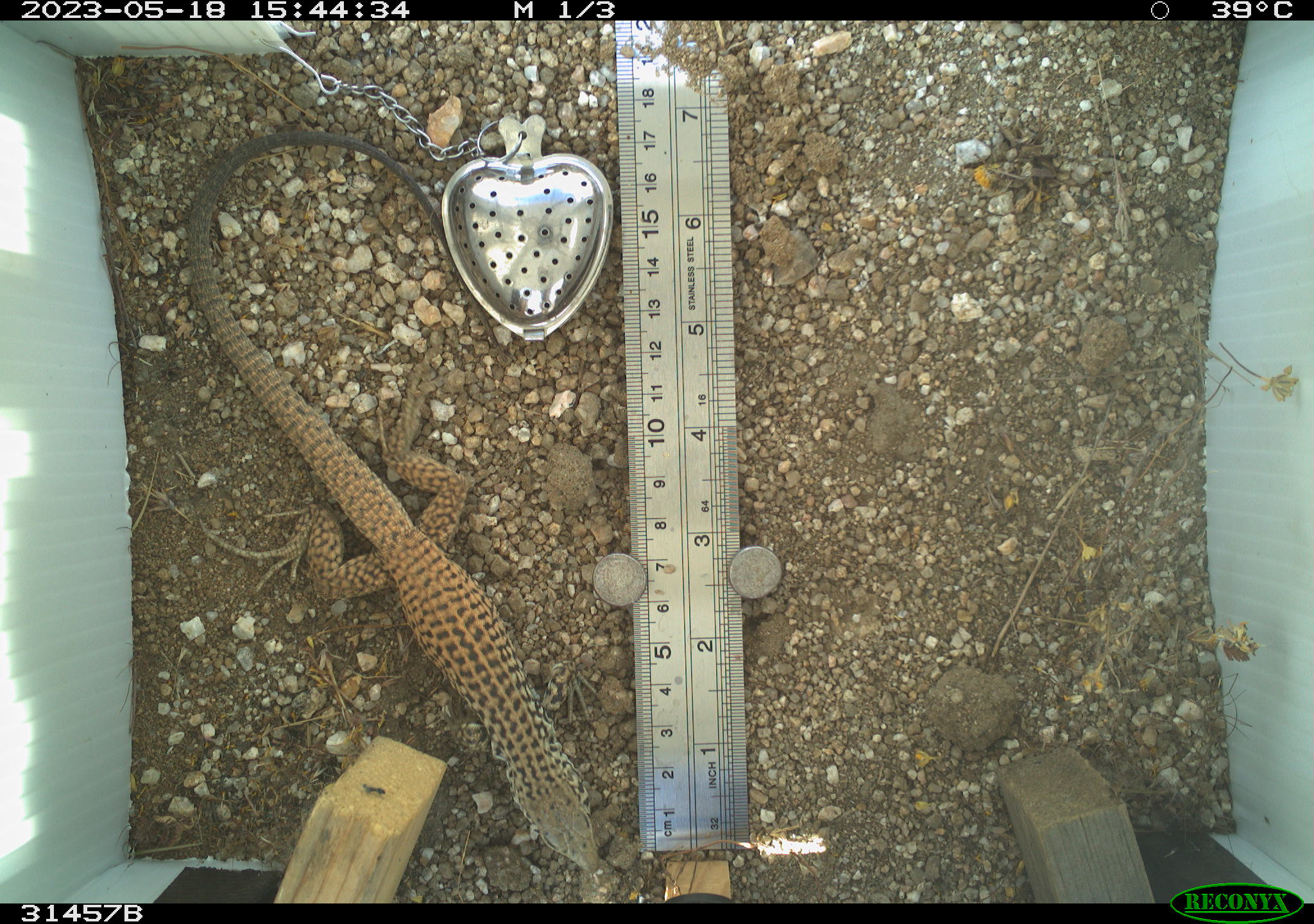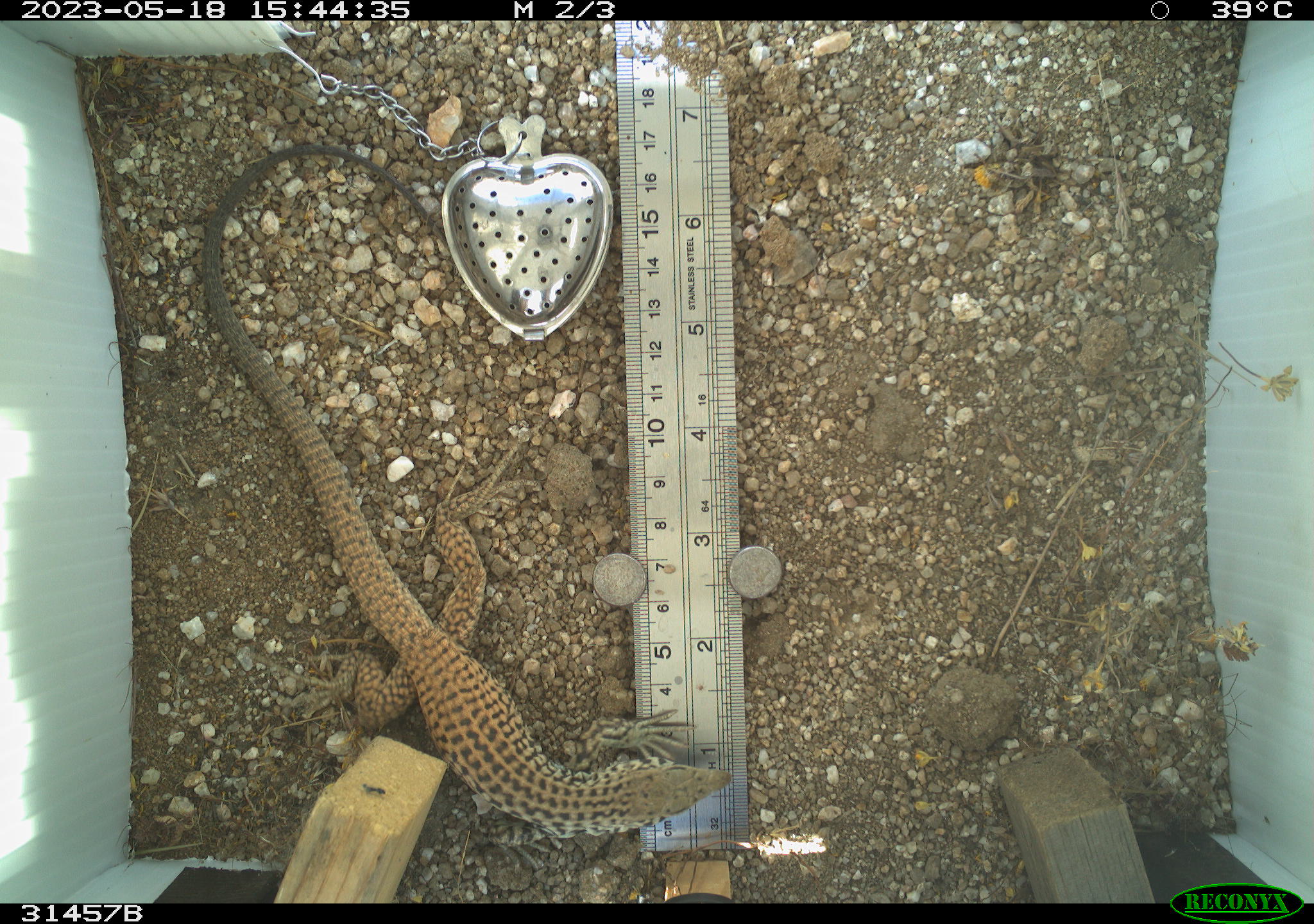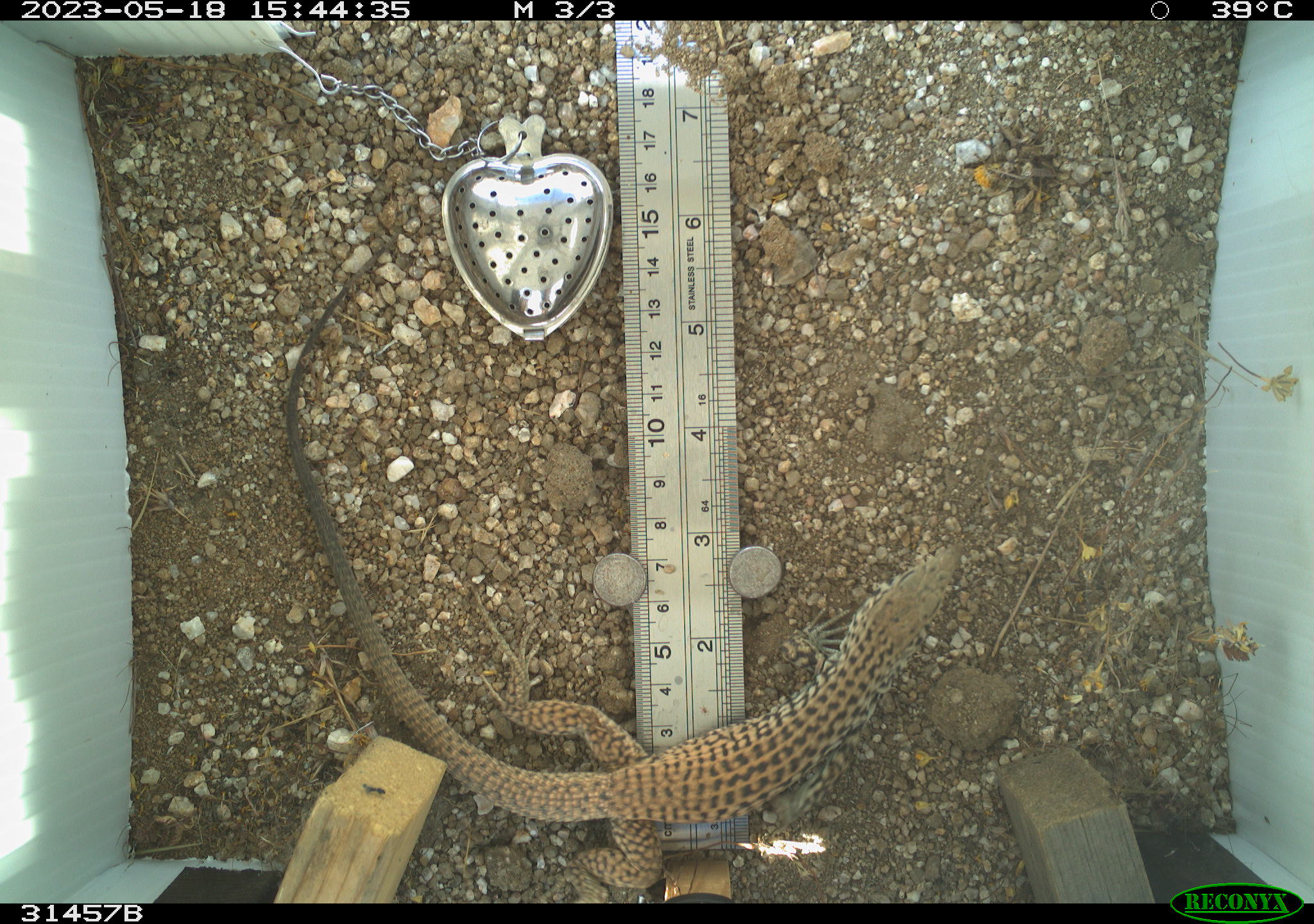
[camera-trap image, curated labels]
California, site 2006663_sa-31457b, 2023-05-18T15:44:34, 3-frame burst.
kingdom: Animalia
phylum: Chordata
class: Reptilia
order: Squamata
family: Teiidae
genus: Aspidoscelis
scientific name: Aspidoscelis tigris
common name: western whiptail